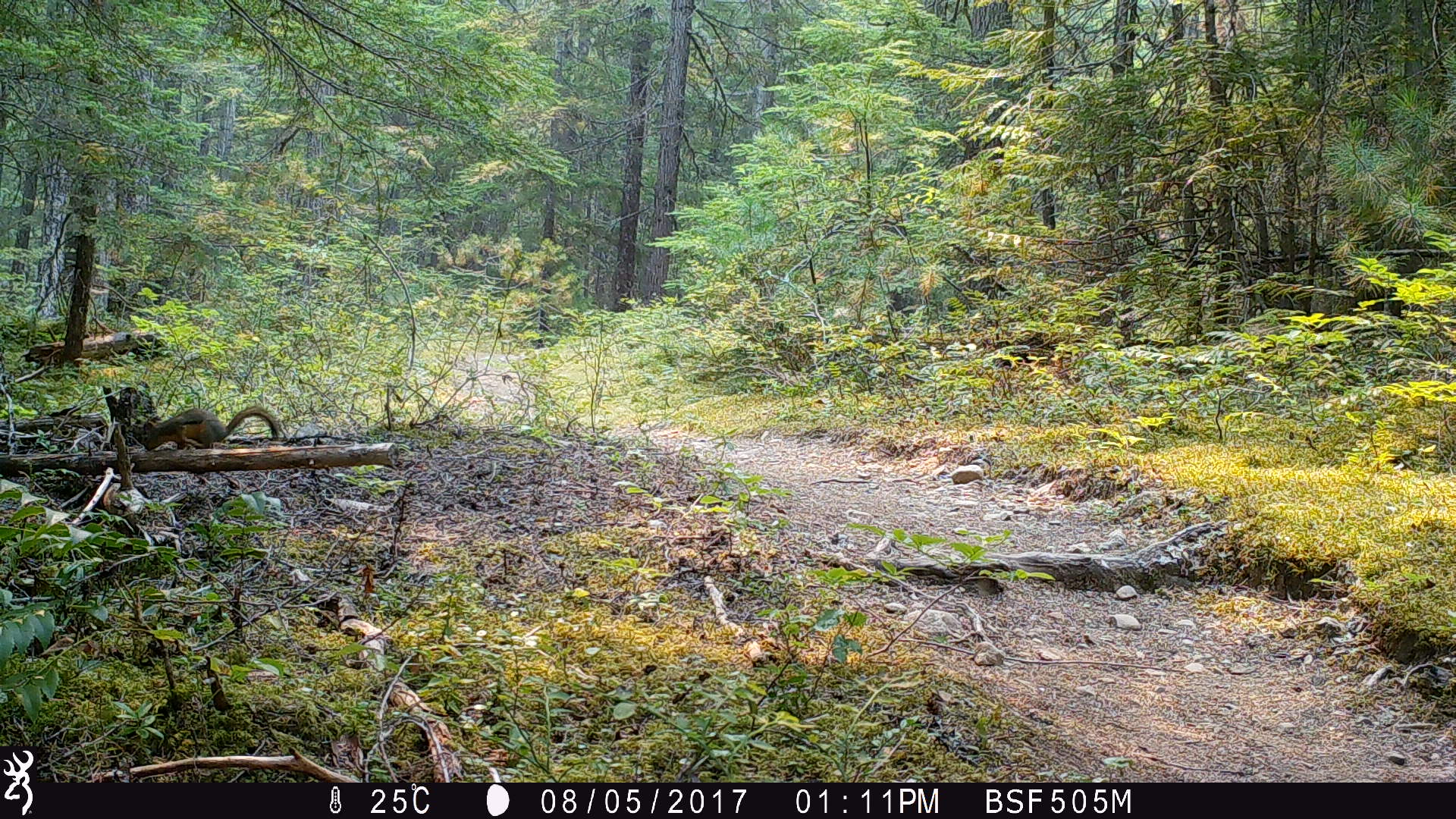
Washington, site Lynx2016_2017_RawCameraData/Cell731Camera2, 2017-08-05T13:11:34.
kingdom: Animalia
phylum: Chordata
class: Mammalia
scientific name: Mammalia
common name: small mammal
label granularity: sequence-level